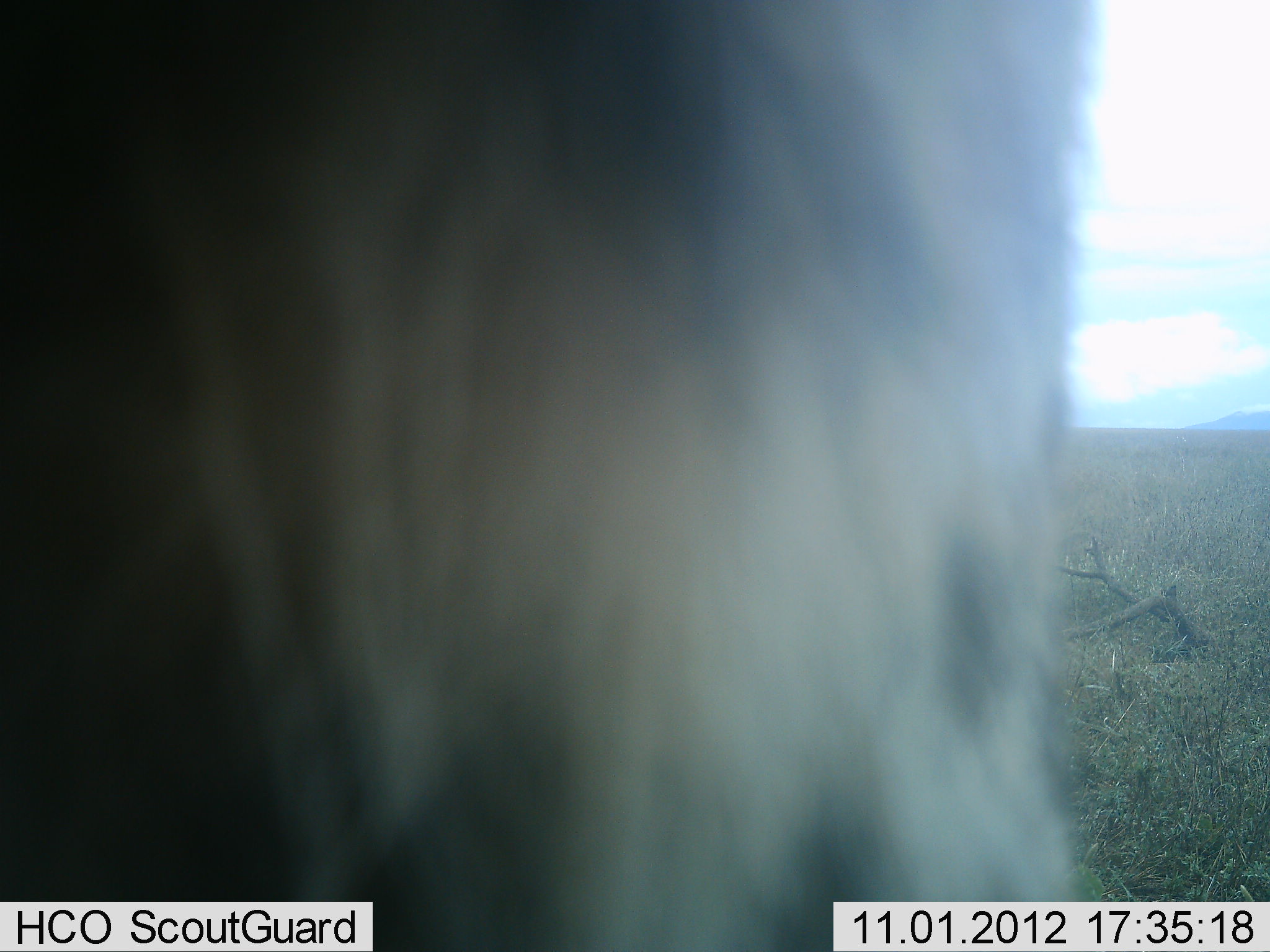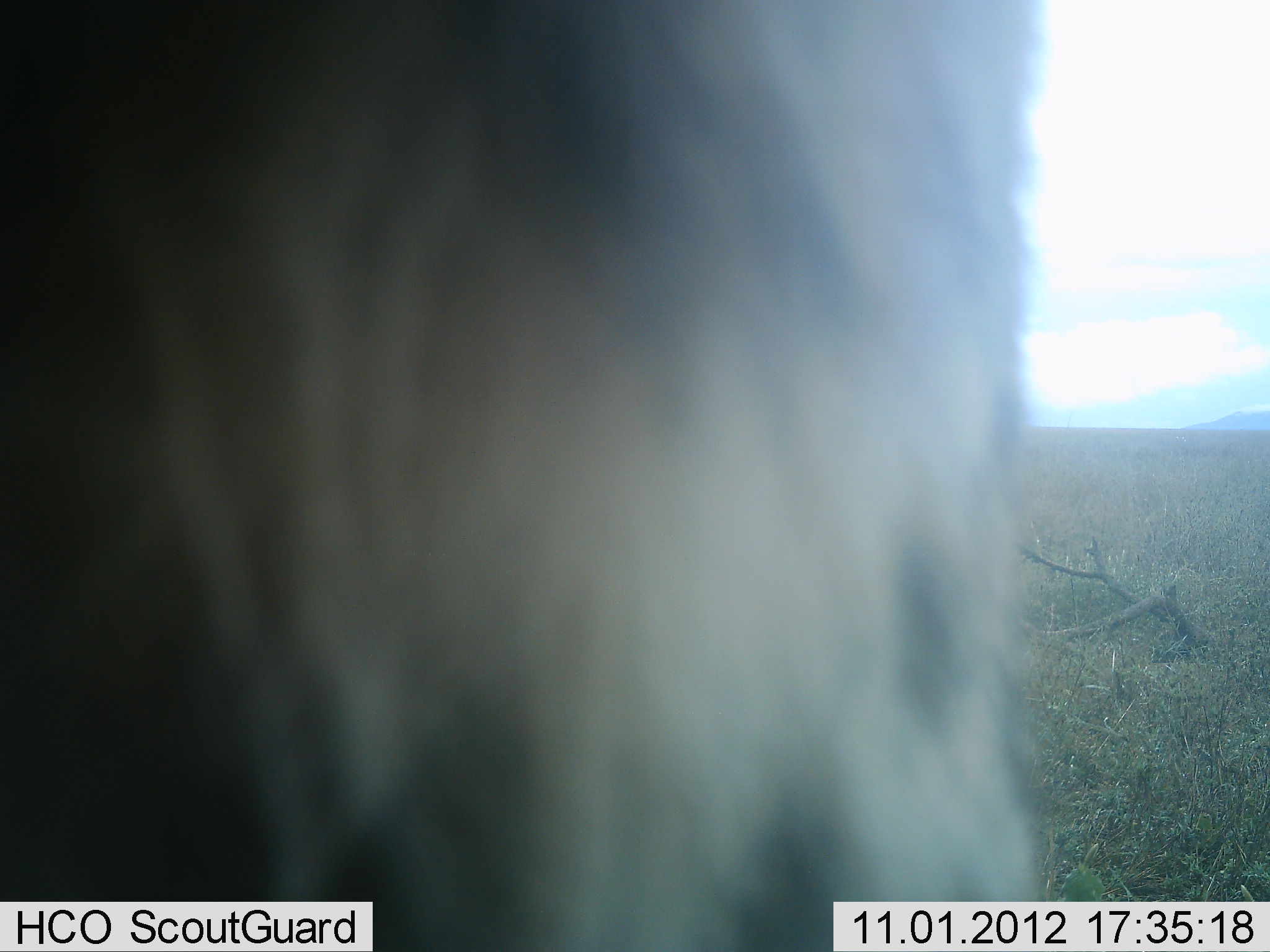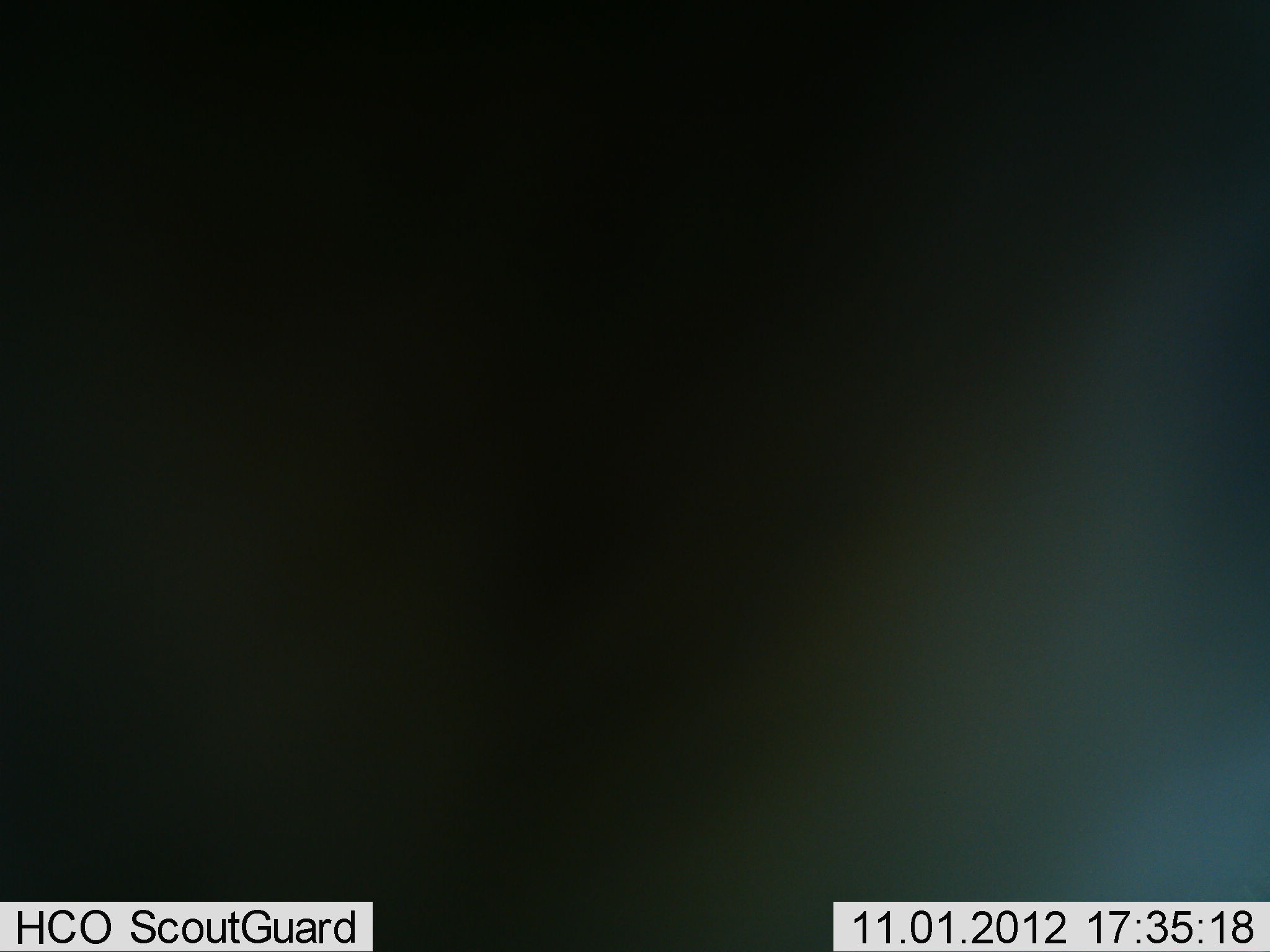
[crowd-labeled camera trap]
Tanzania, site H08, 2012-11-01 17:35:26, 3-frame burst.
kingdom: Animalia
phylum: Chordata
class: Mammalia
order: Carnivora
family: Felidae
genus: Acinonyx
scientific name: Acinonyx jubatus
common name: cheetah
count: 1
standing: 25%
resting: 50%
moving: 25%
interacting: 0%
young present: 0%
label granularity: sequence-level